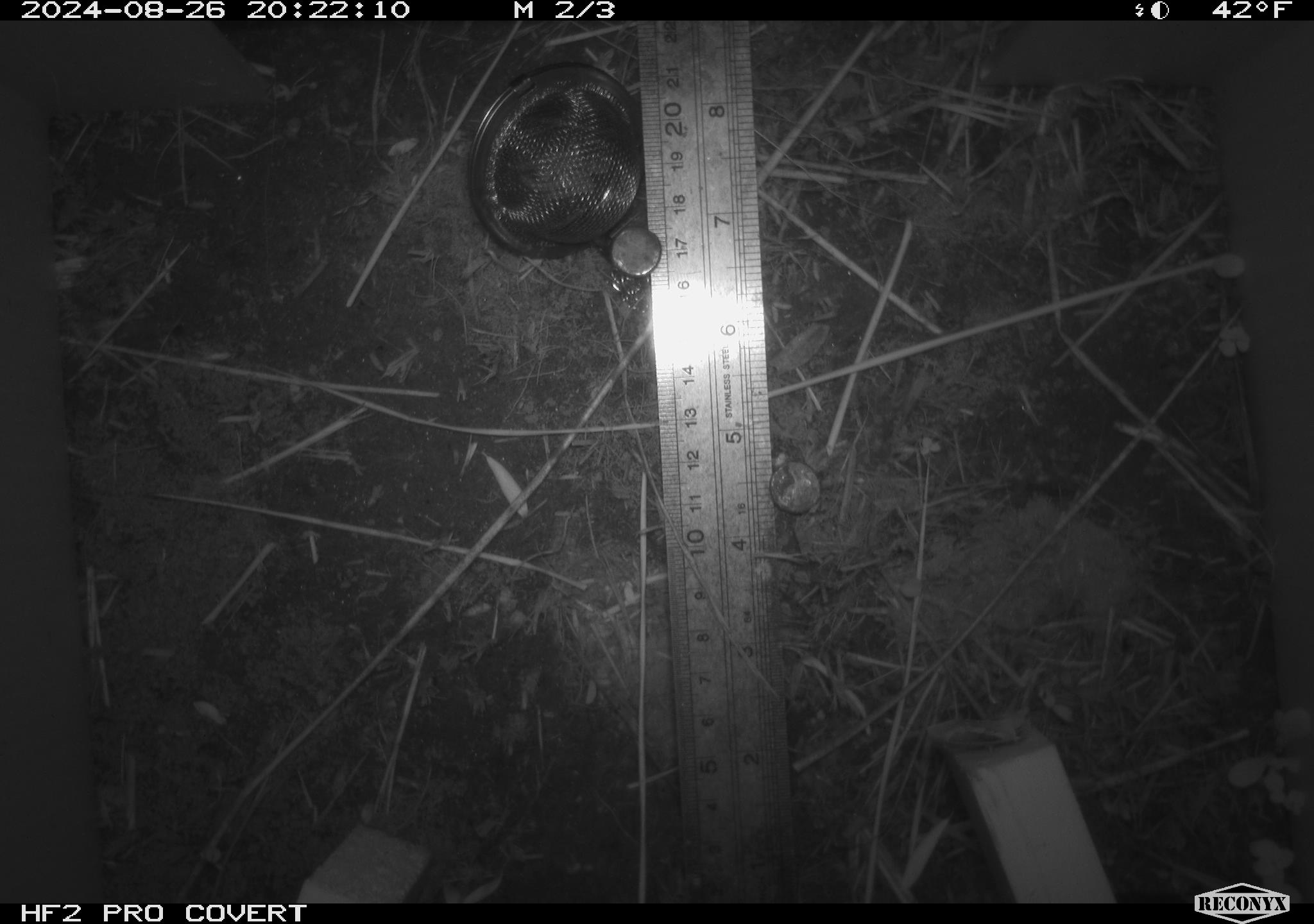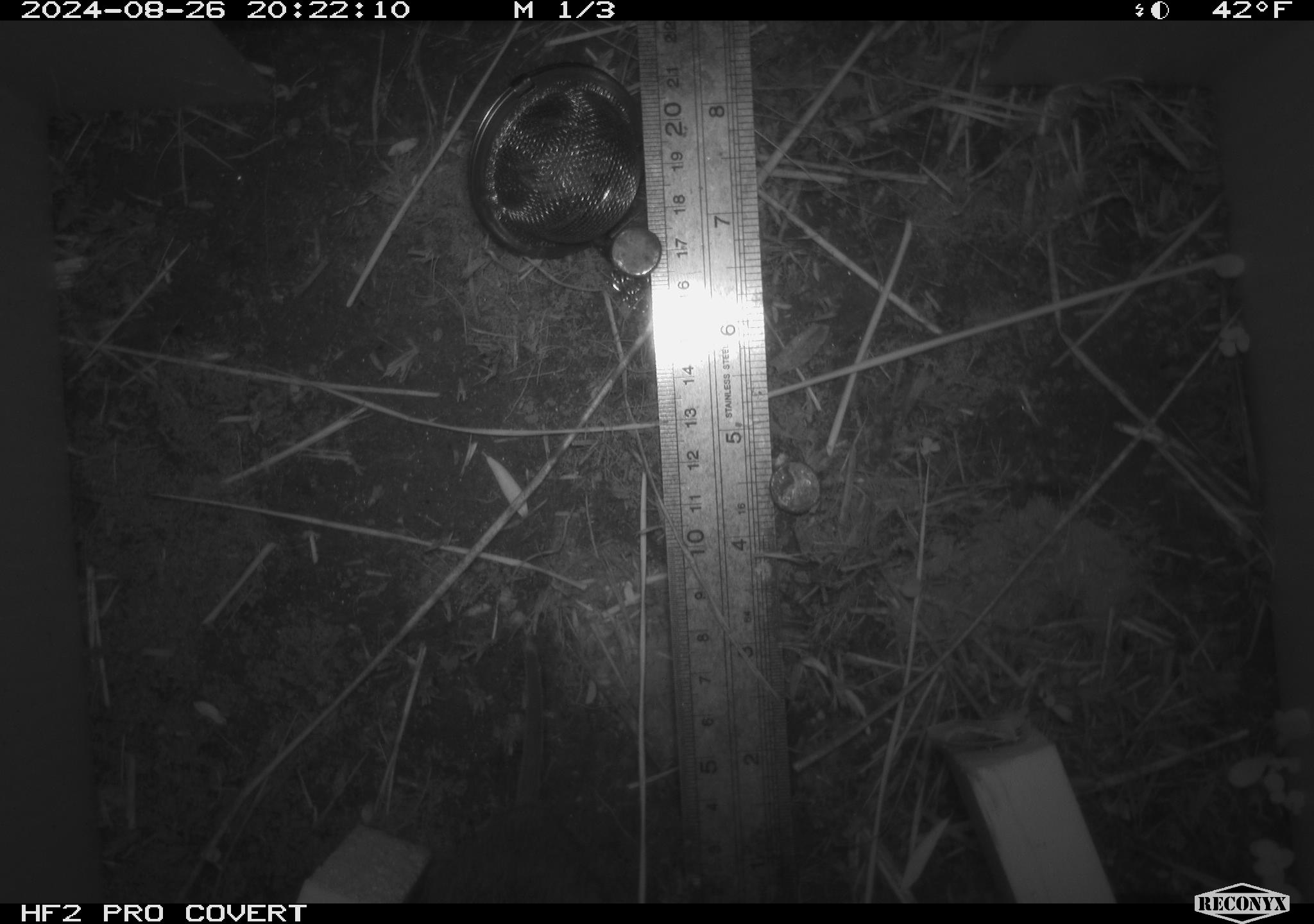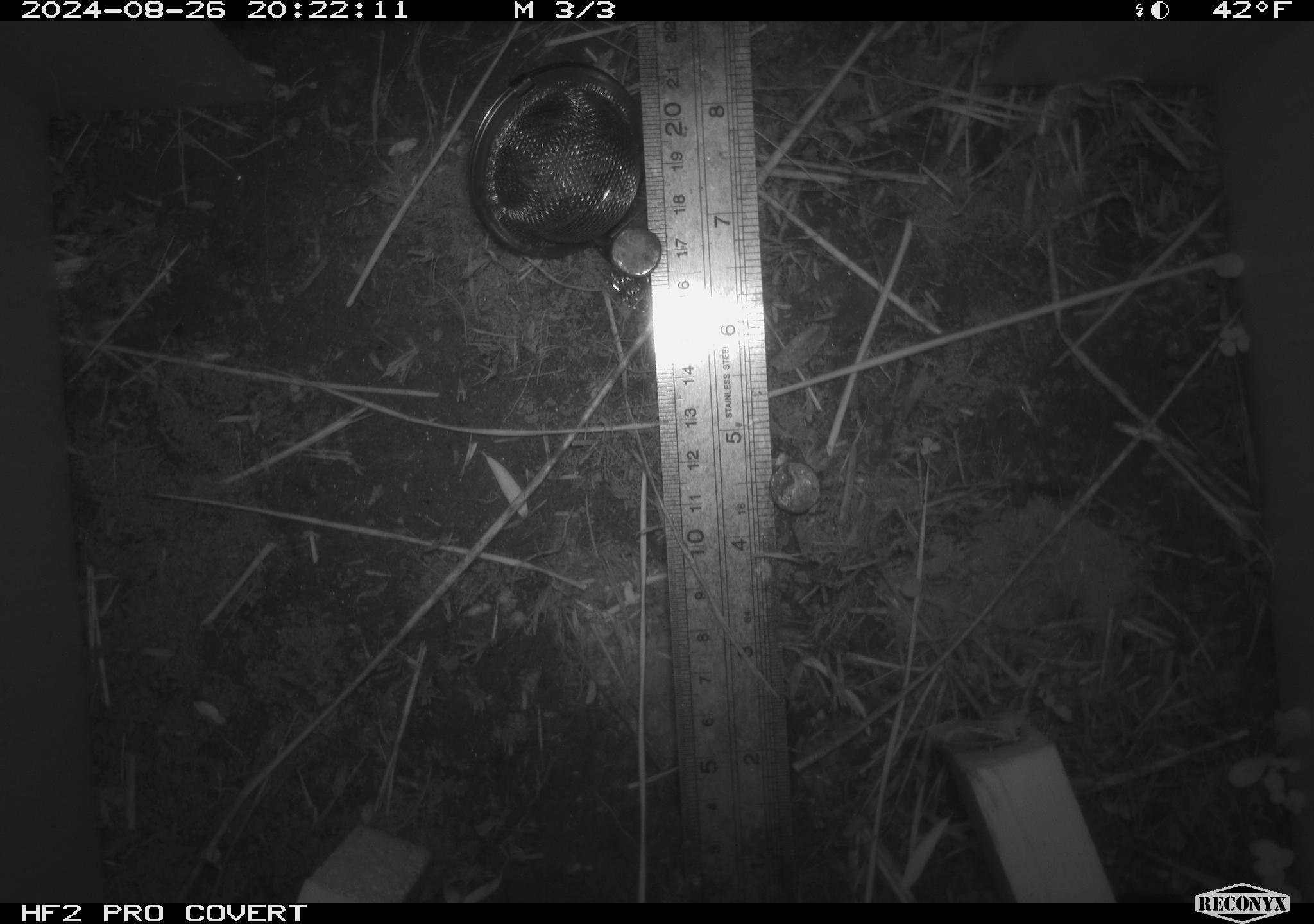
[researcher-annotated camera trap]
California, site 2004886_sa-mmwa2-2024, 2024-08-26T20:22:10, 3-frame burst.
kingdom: Animalia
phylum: Chordata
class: Mammalia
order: Rodentia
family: Cricetidae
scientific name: Arvicolinae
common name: voles, lemmings, and muskrats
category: arvicolinae subfamily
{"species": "arvicolinae subfamily (voles, lemmings, and muskrats) (Arvicolinae)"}